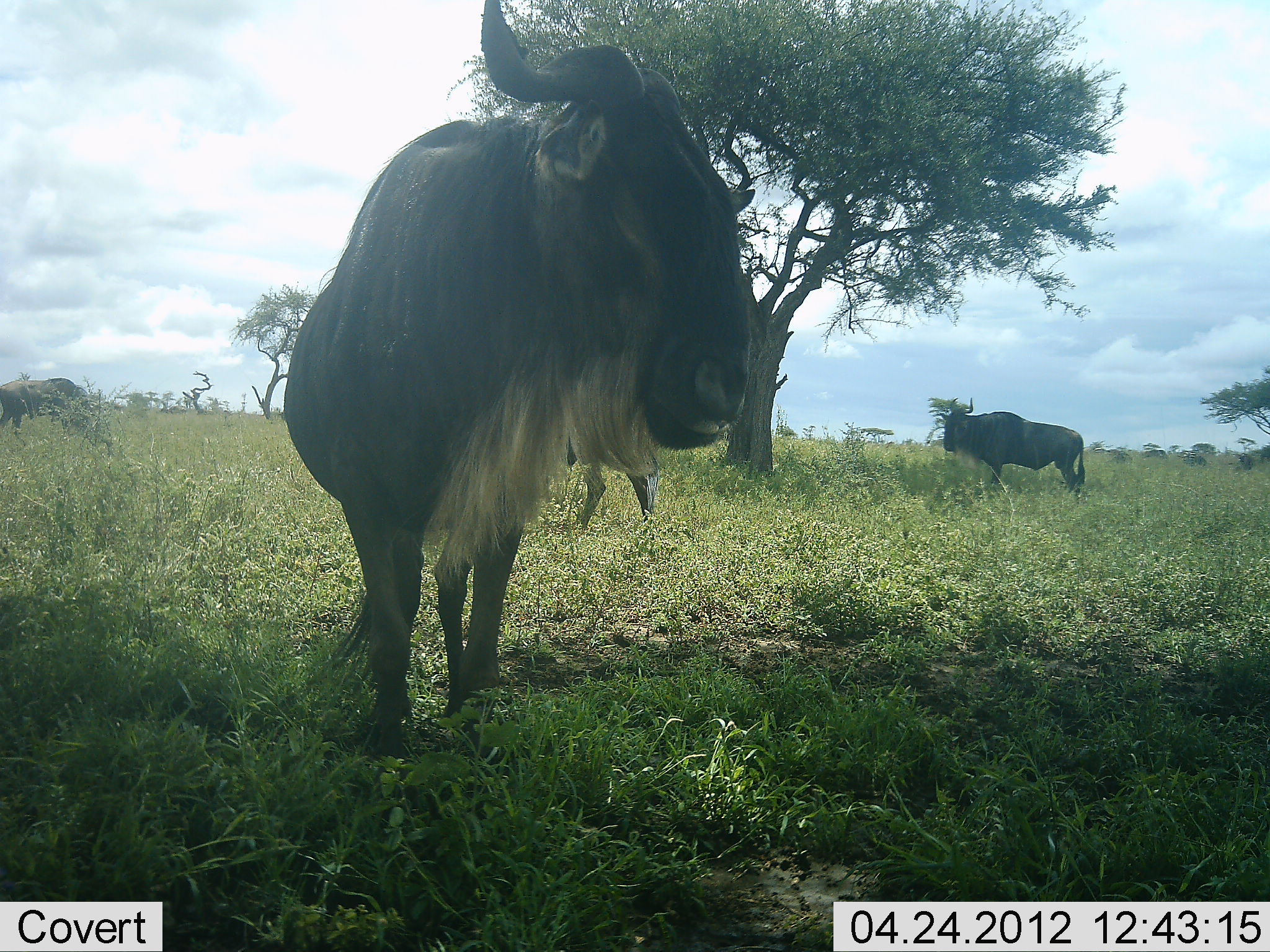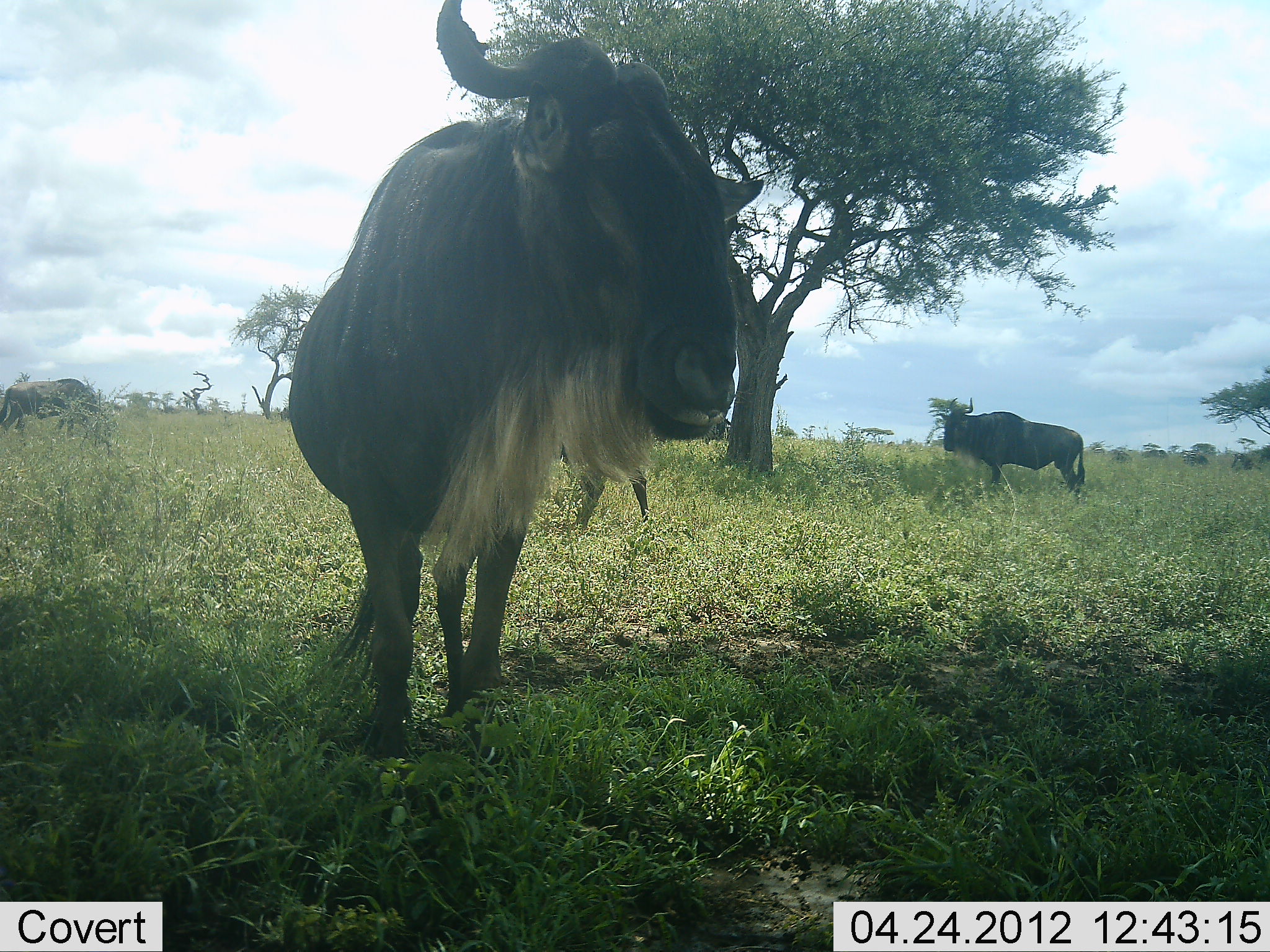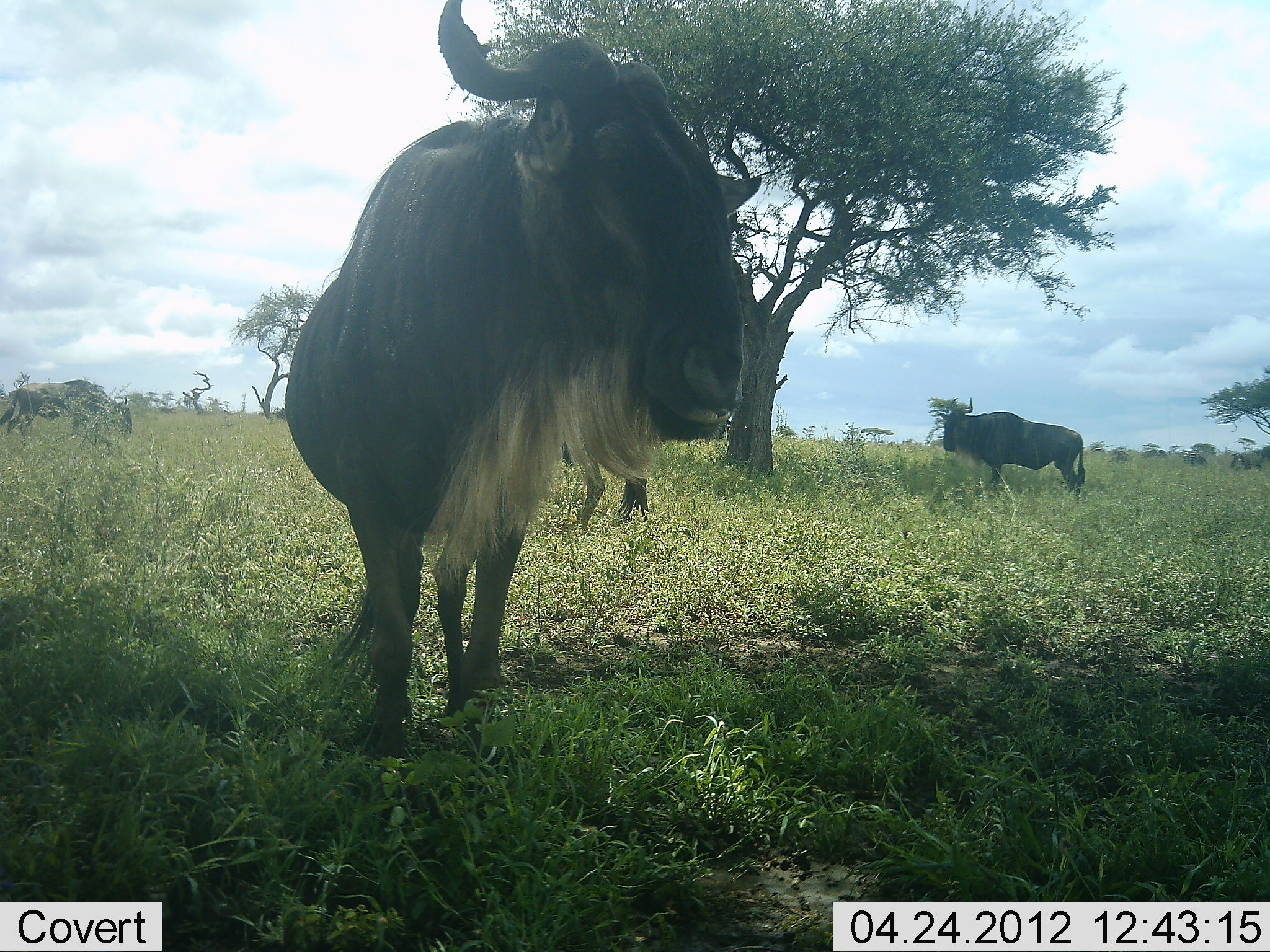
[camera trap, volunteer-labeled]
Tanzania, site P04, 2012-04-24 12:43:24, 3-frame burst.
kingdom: Animalia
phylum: Chordata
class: Mammalia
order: Artiodactyla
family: Bovidae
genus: Connochaetes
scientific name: Connochaetes taurinus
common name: blue wildebeest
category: wildebeest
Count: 3.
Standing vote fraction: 93%.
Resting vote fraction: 7%.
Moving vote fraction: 21%.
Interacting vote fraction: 0%.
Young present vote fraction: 0%.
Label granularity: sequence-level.